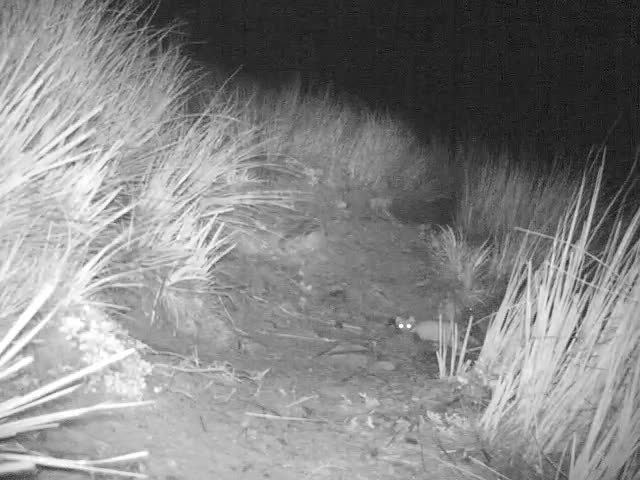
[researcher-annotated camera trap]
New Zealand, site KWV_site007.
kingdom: Animalia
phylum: Chordata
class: Mammalia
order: Carnivora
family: Mustelidae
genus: Mustela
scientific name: Mustela erminea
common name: stoat